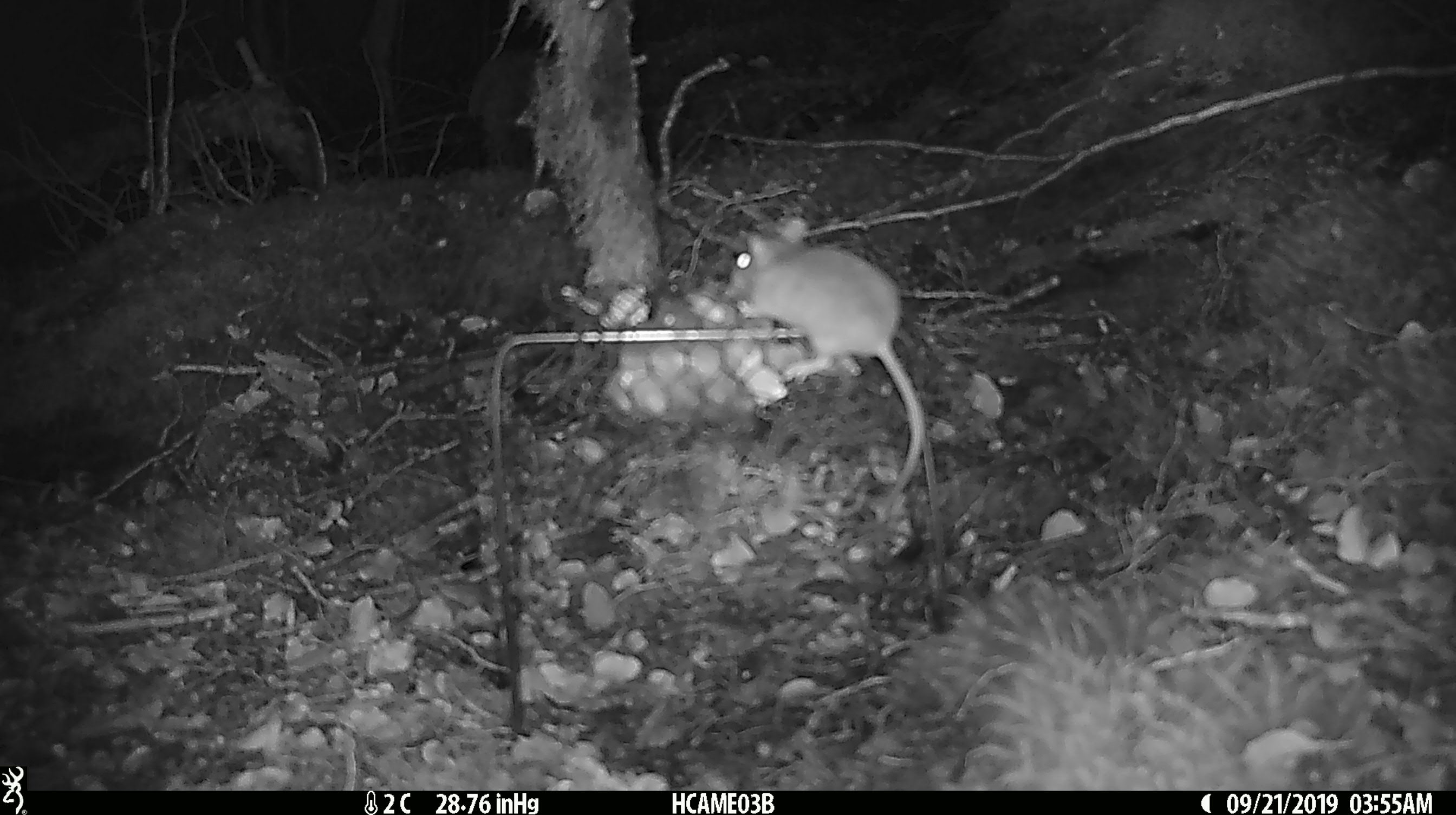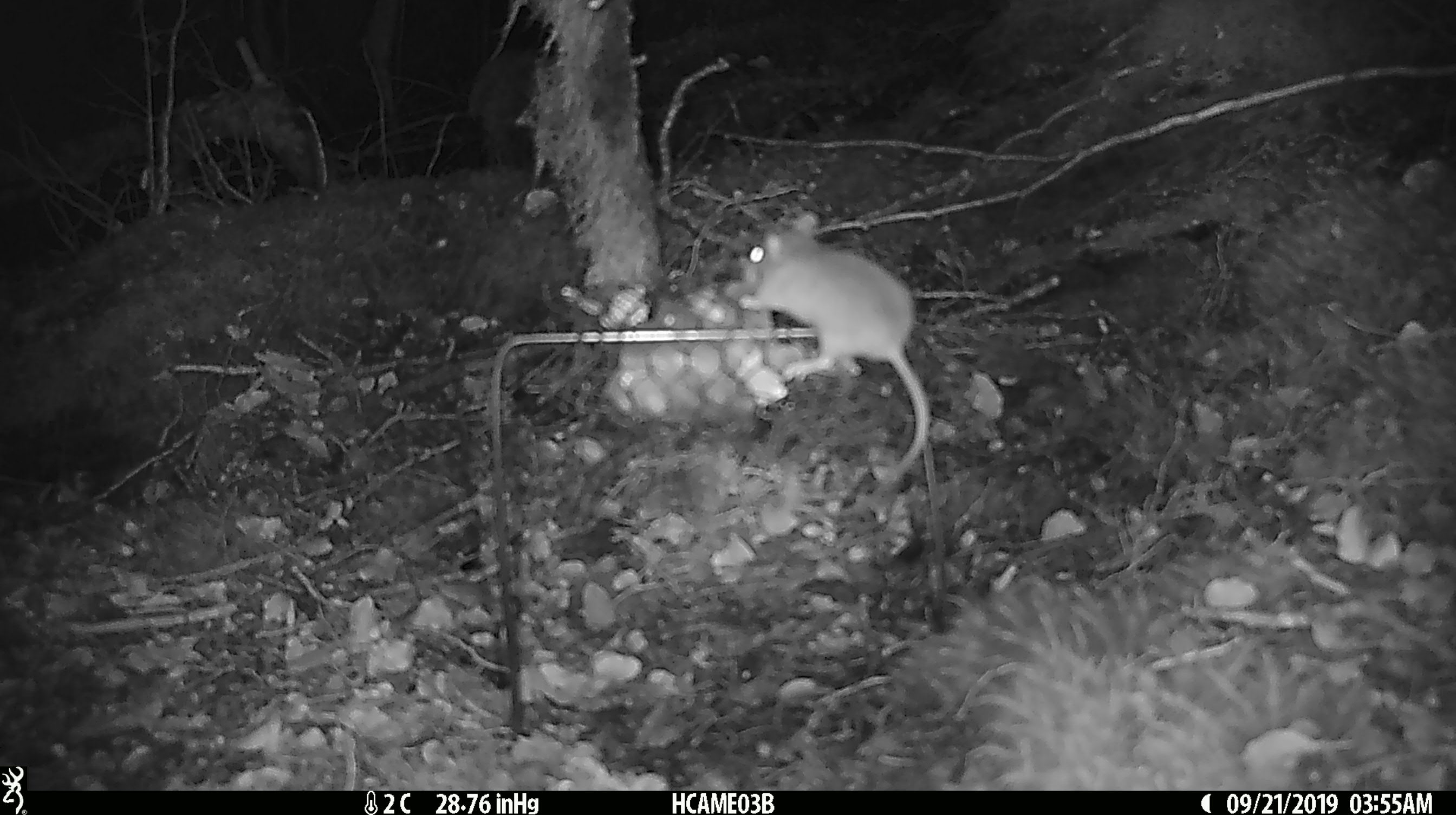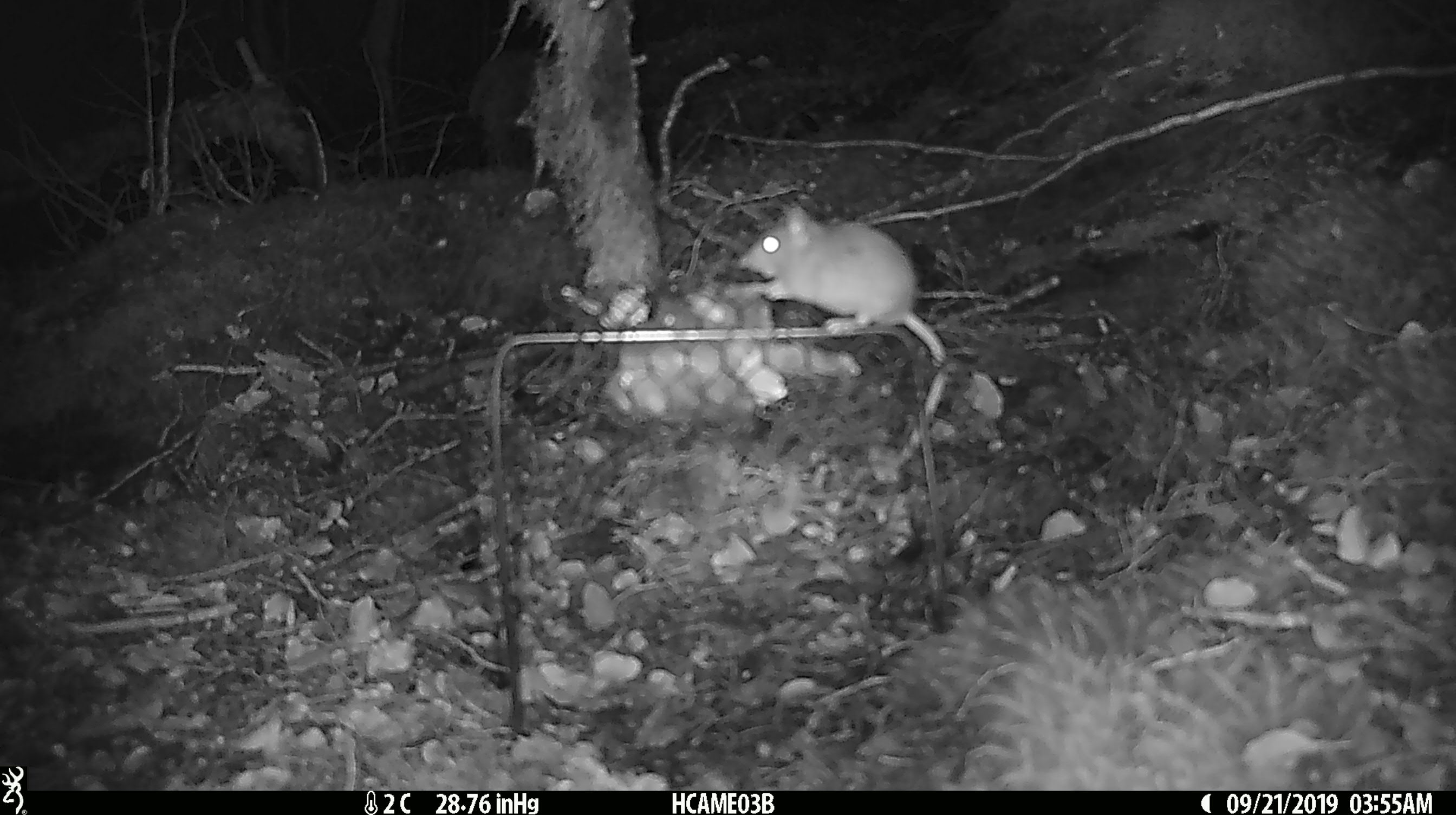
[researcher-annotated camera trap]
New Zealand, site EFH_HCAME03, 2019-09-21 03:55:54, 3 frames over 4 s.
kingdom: Animalia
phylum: Chordata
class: Mammalia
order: Rodentia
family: Muridae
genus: Mus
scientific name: Mus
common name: mouse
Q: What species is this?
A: Mouse (Mus).